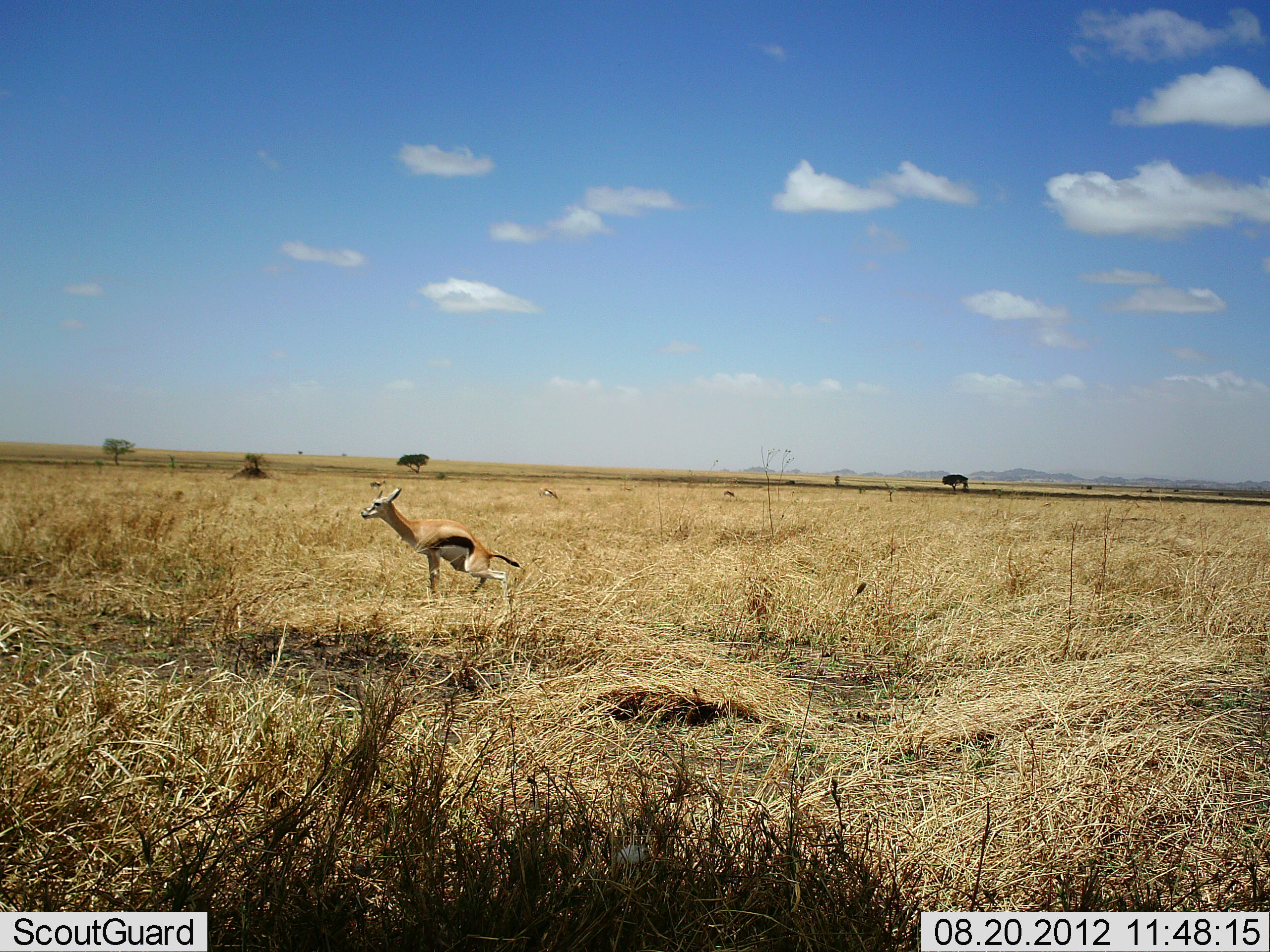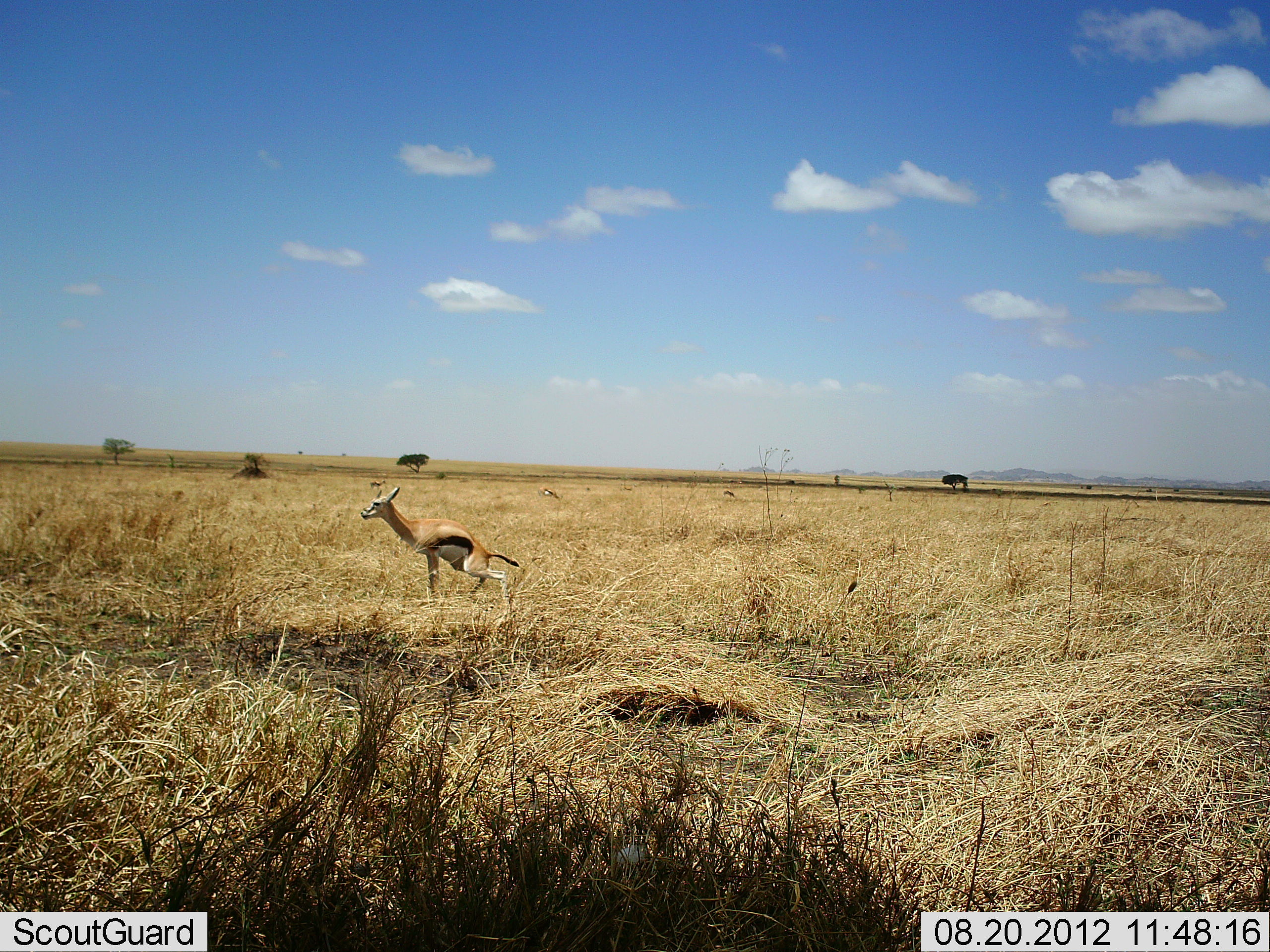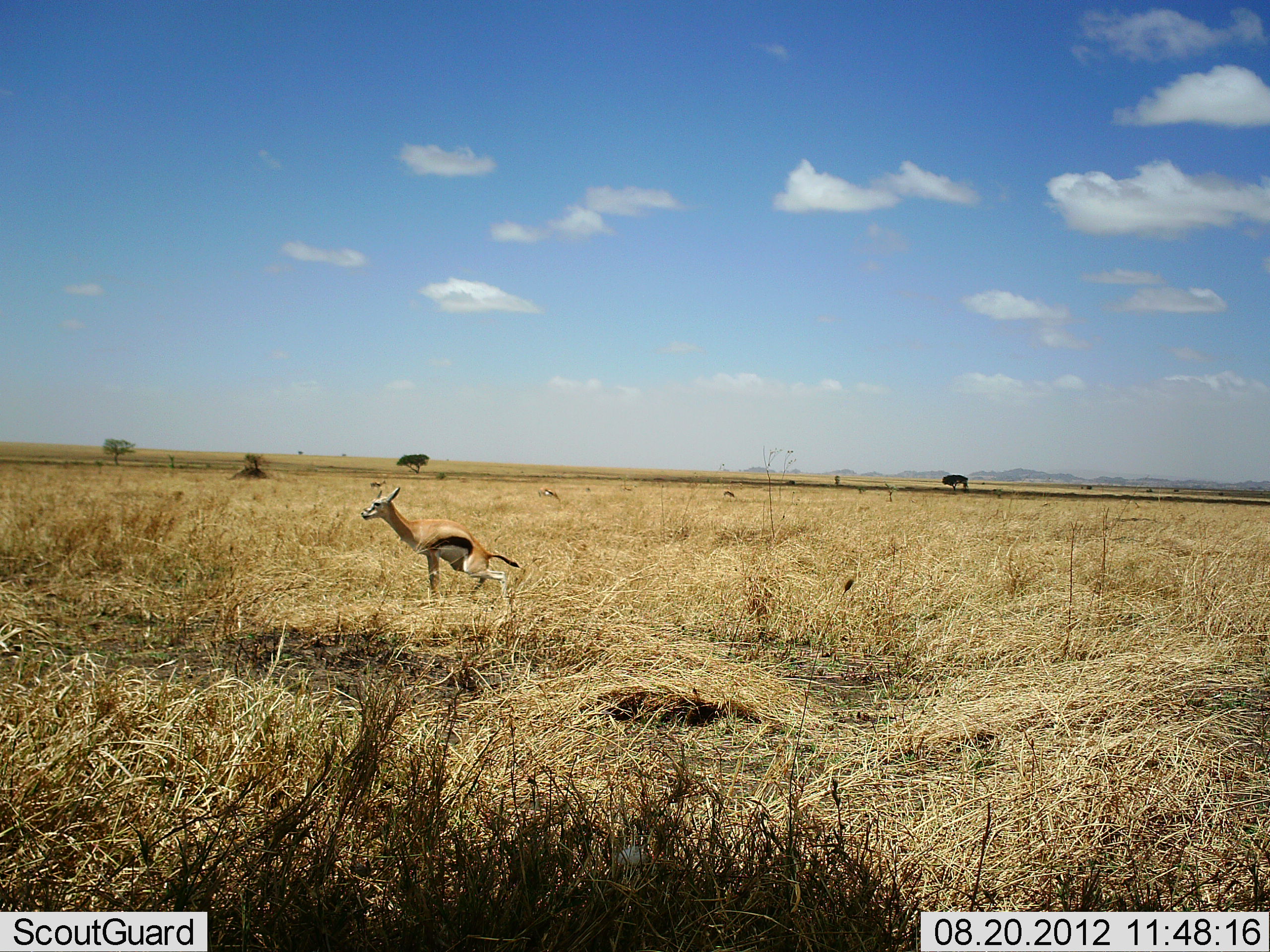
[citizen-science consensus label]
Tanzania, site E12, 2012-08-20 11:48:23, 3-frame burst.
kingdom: Animalia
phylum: Chordata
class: Mammalia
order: Artiodactyla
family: Bovidae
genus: Eudorcas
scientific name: Eudorcas thomsonii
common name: thomson's gazelle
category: gazellethomsons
Gazellethomsons (thomson's gazelle) (Eudorcas thomsonii), count 1. Behavior (volunteer vote fractions): standing 70%, resting 0%, moving 10%, interacting 20%. Young present (vote fraction): 0%. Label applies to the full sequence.